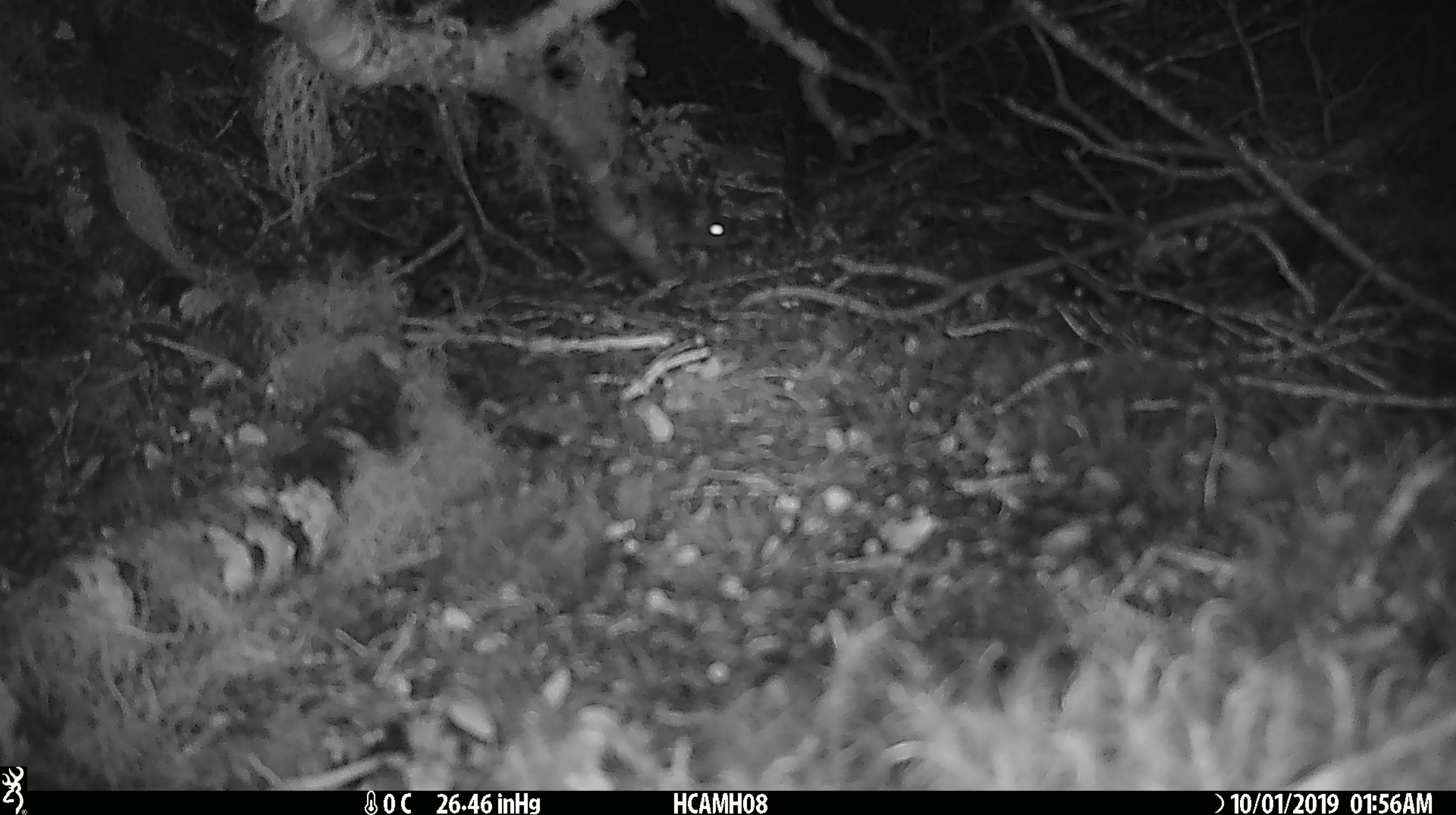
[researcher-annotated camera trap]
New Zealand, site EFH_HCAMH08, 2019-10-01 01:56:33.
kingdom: Animalia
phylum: Chordata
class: Mammalia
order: Rodentia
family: Muridae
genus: Mus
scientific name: Mus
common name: mouse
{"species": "mouse (Mus)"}